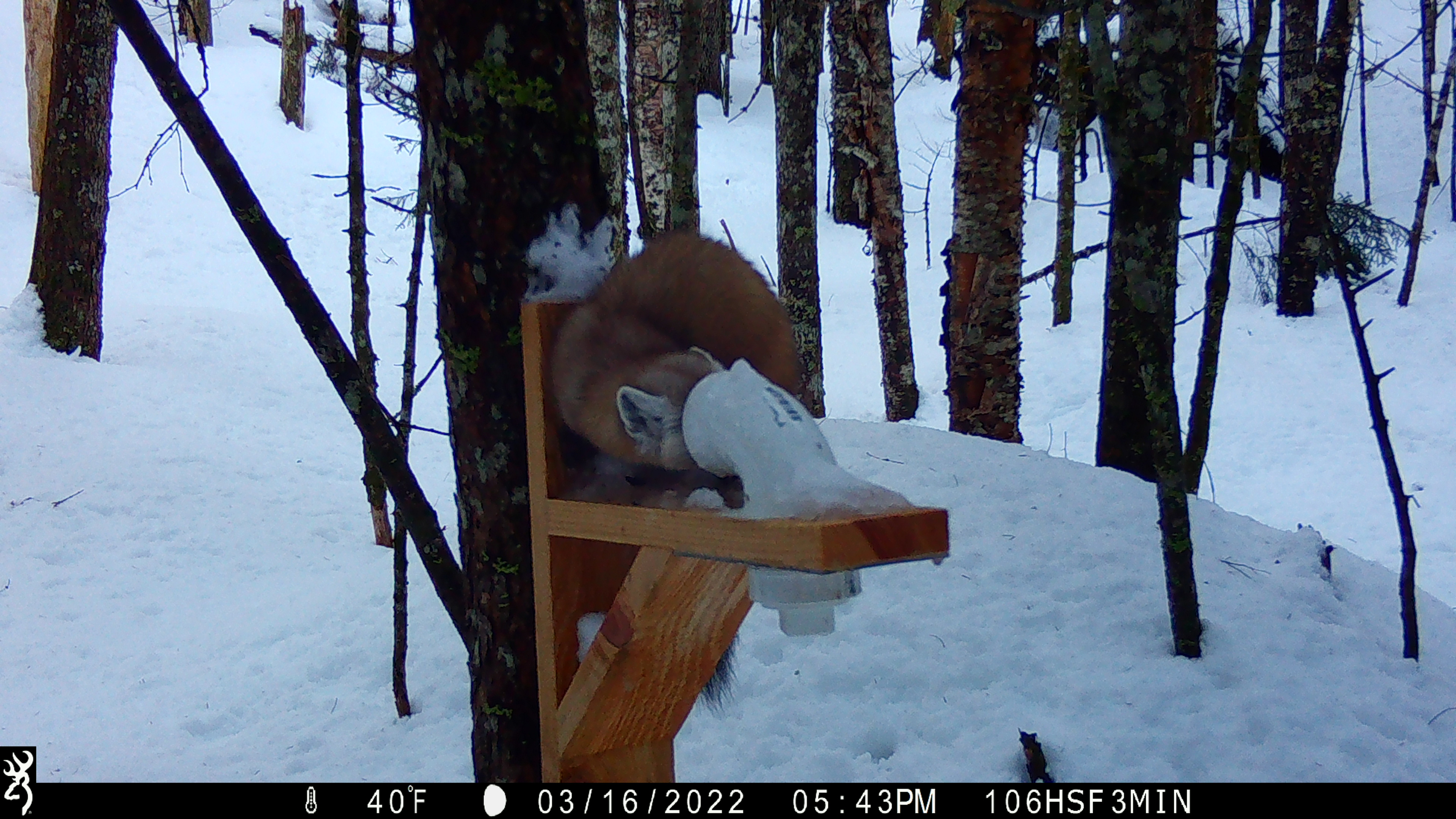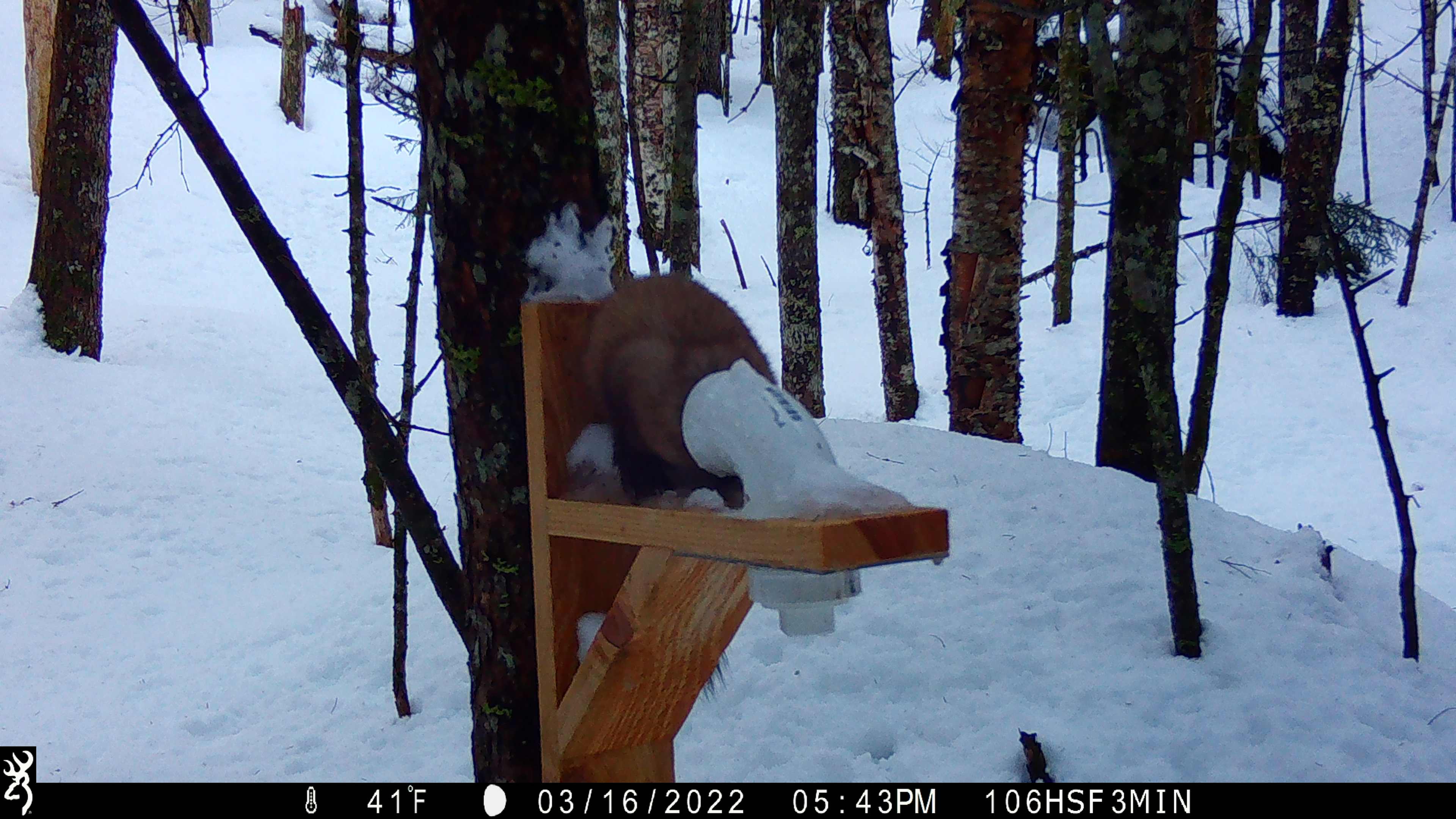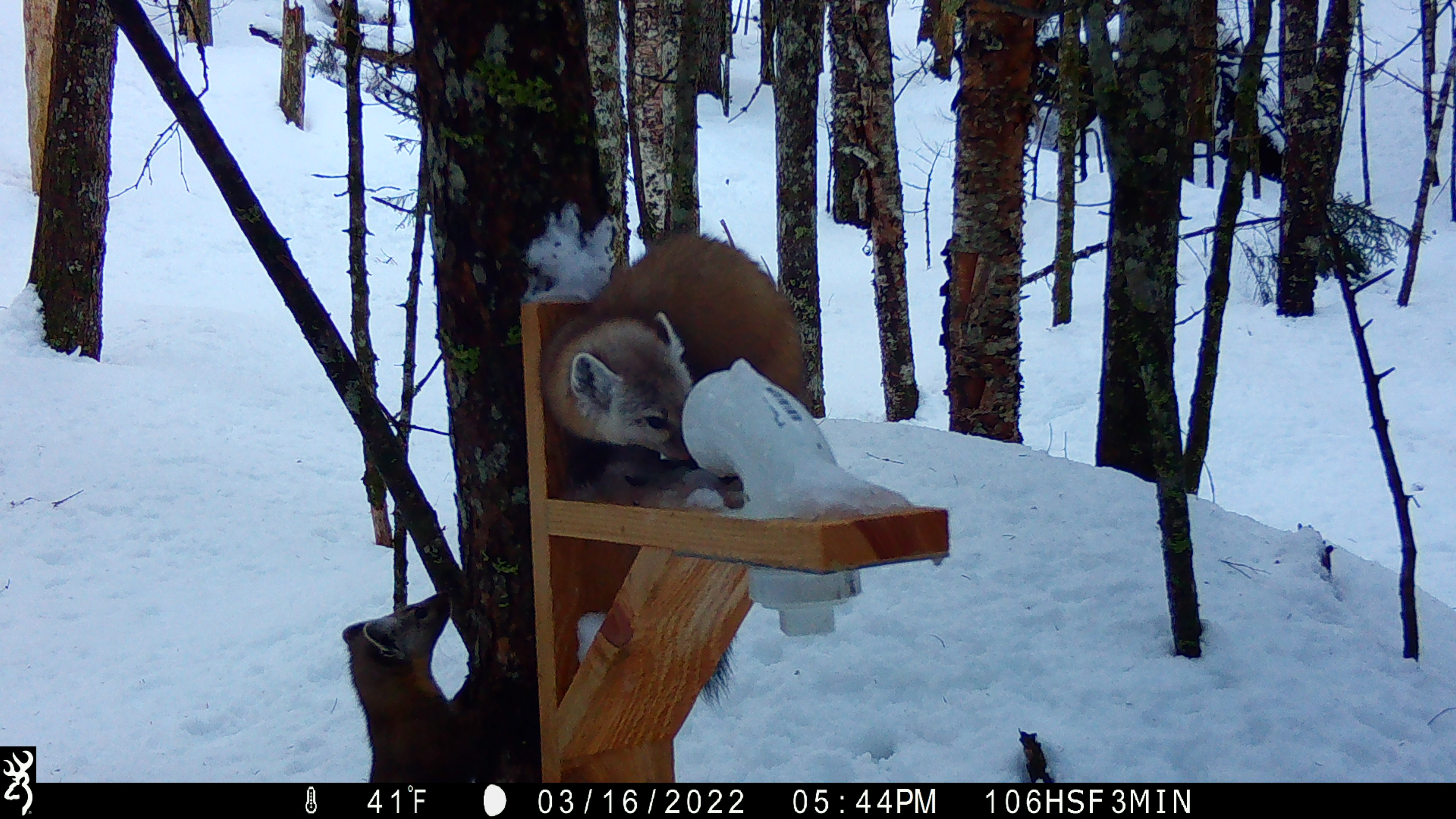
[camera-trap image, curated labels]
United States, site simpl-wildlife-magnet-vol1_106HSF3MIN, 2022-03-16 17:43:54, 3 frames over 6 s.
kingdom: Animalia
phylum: Chordata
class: Mammalia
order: Carnivora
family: Mustelidae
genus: Martes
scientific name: Martes americana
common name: american marten